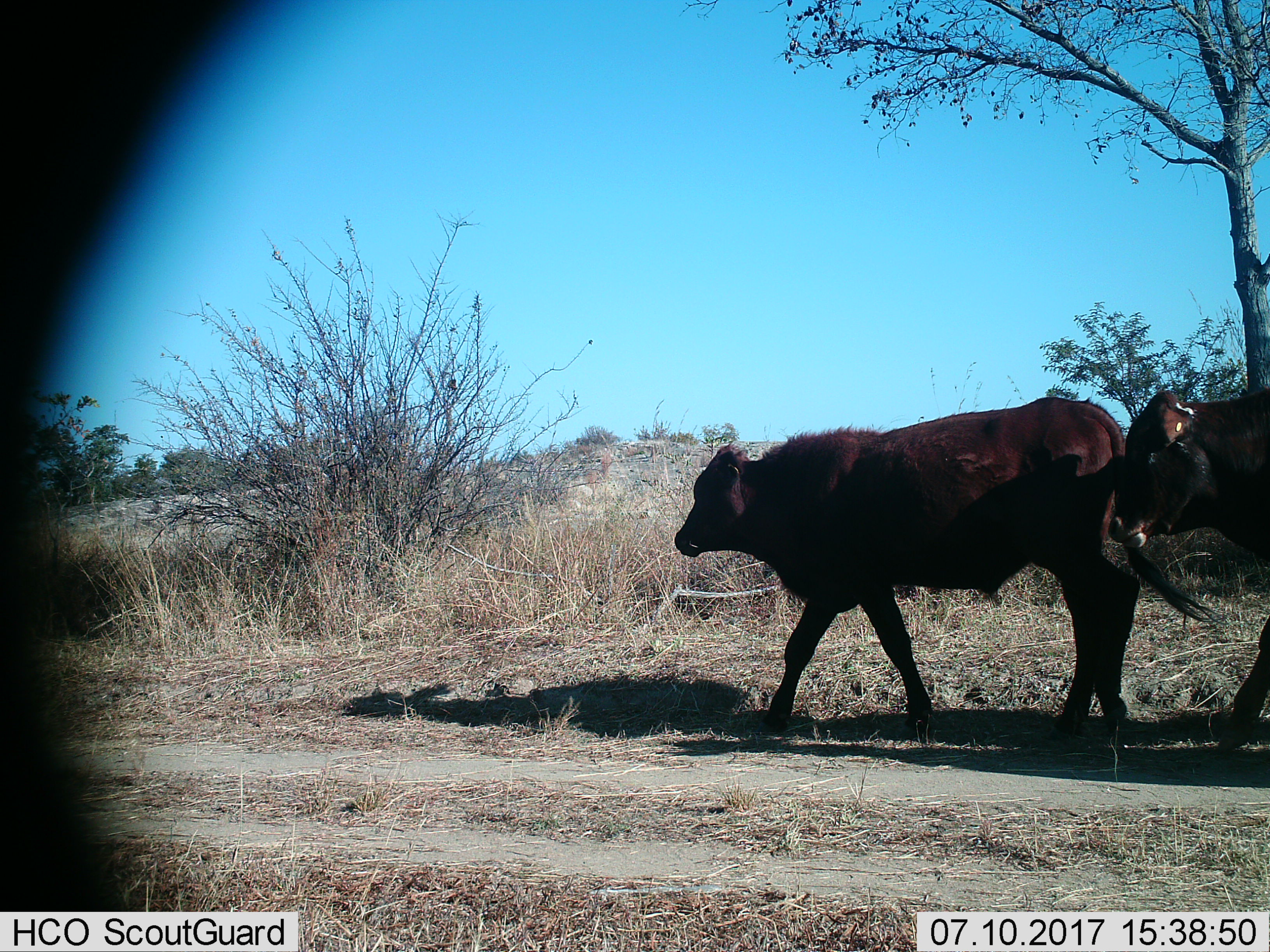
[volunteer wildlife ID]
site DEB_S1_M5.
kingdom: Animalia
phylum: Chordata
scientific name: Vertebrata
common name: domestic animal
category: domesticanimal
Domesticanimal (domestic animal) (Vertebrata), count 2. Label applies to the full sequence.